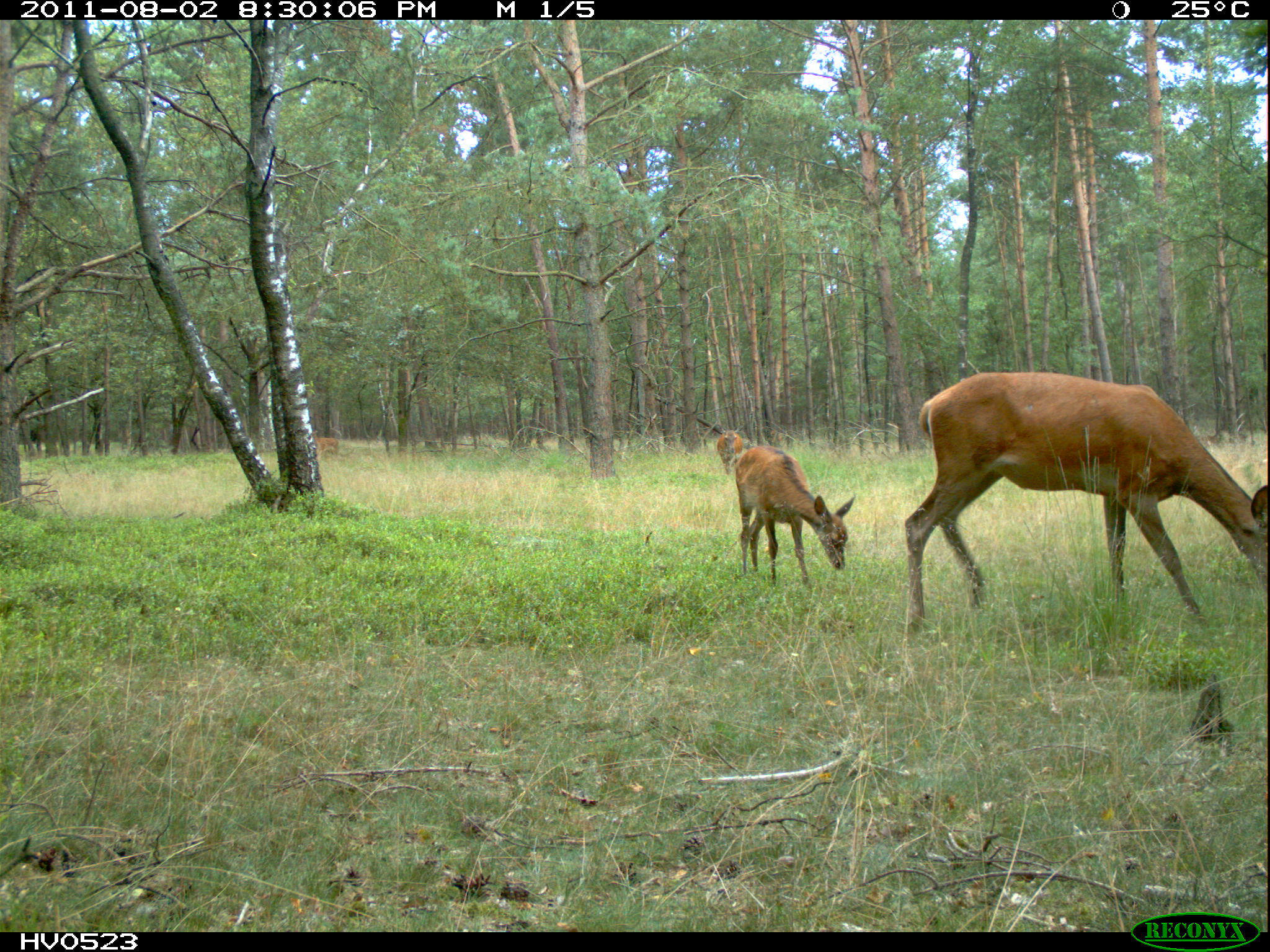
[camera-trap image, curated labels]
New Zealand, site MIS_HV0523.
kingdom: Animalia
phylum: Chordata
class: Mammalia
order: Artiodactyla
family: Cervidae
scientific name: Cervidae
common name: deer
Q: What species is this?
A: Deer (Cervidae).